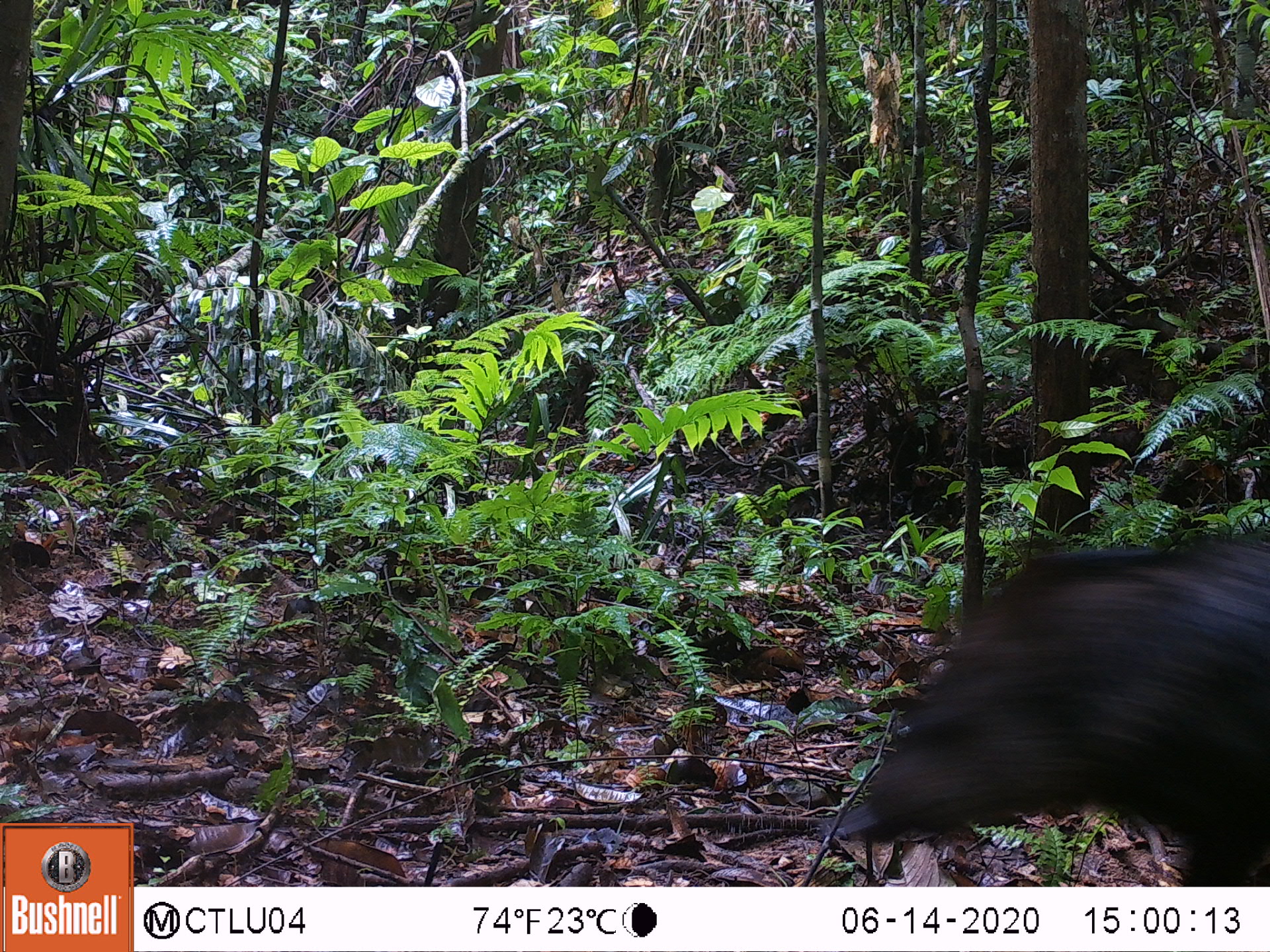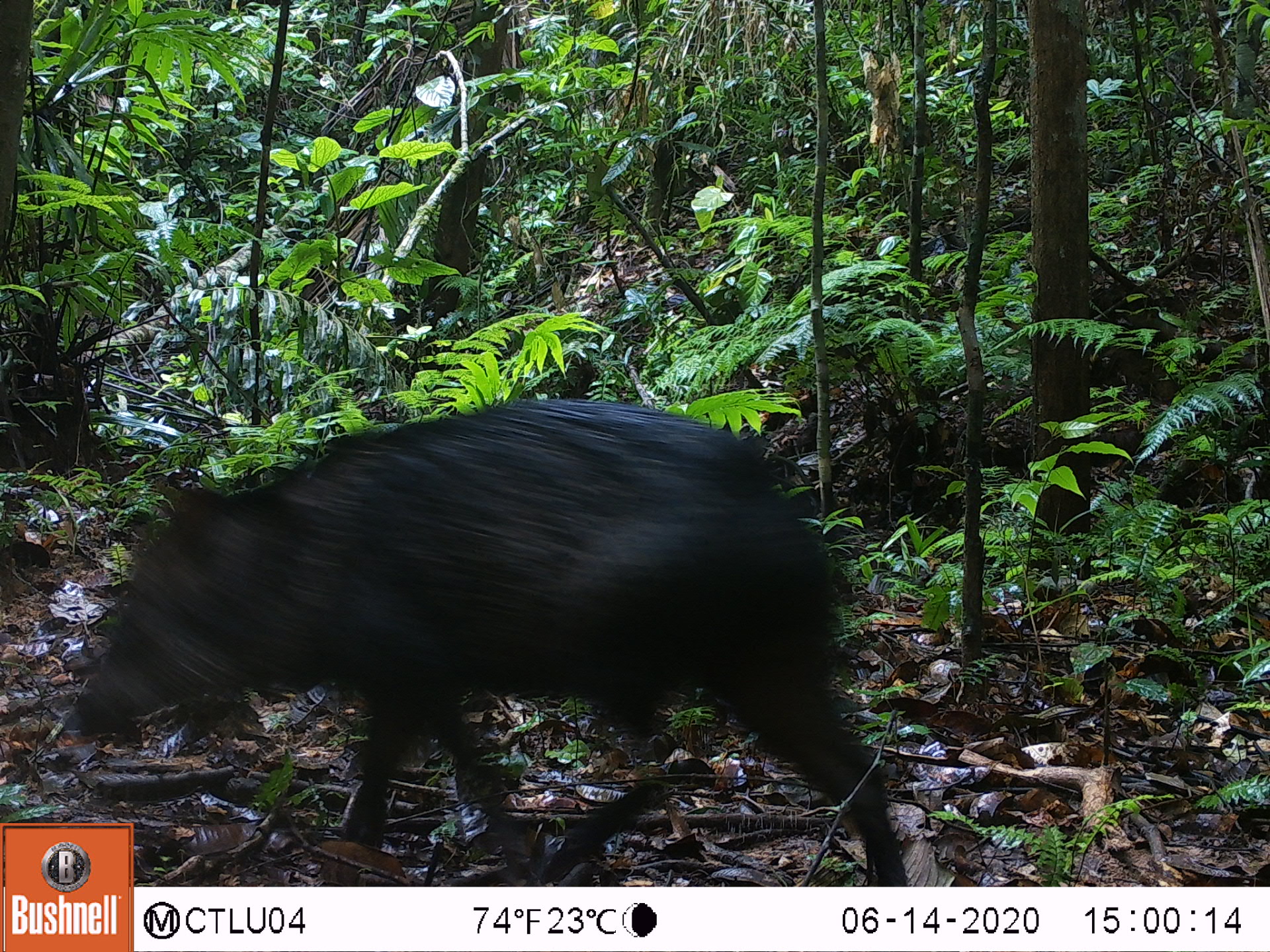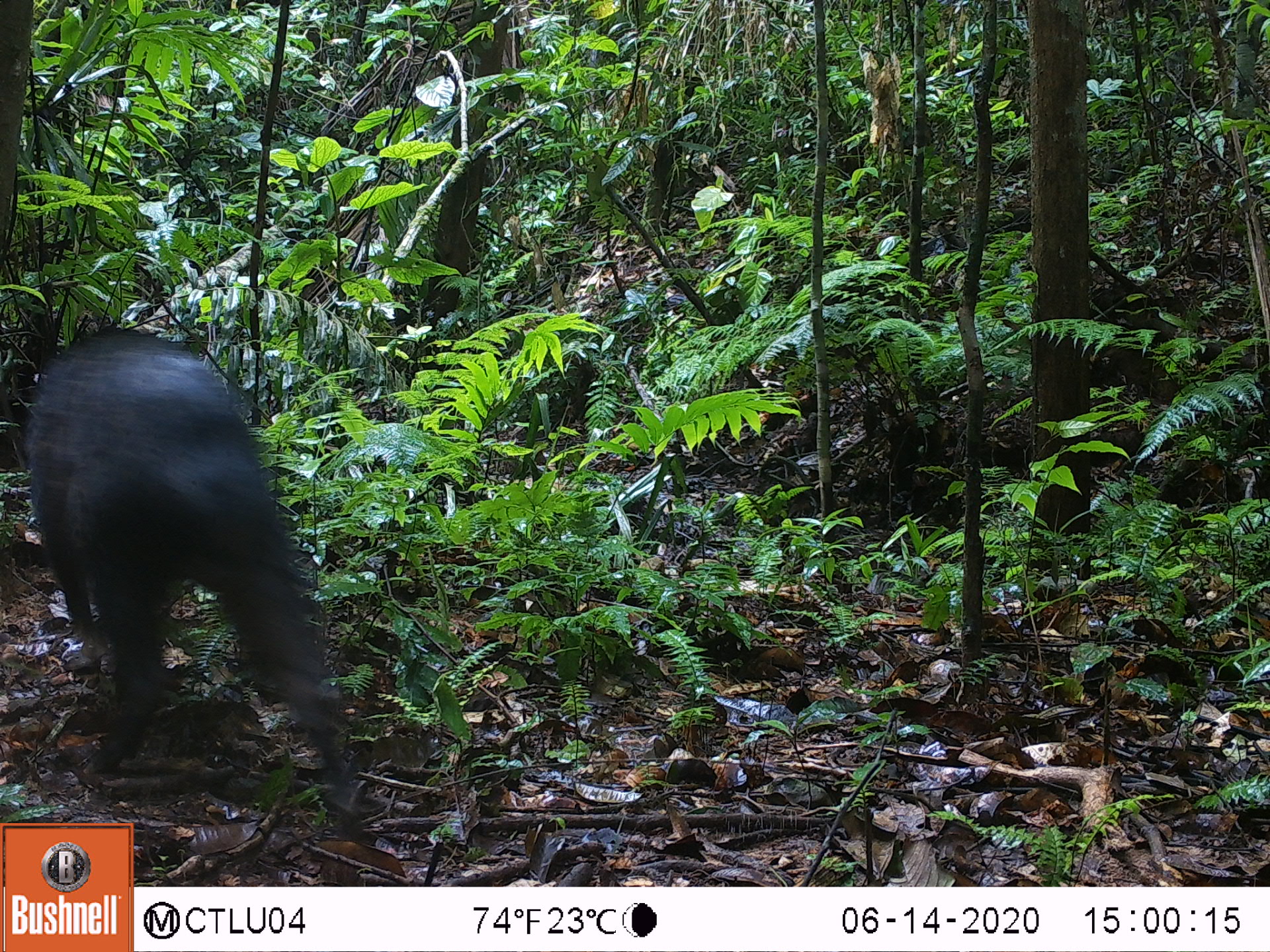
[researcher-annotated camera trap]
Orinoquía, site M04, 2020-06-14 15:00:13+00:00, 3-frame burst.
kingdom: Animalia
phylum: Chordata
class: Mammalia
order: Artiodactyla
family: Tayassuidae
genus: Pecari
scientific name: Pecari tajacu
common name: collared peccary